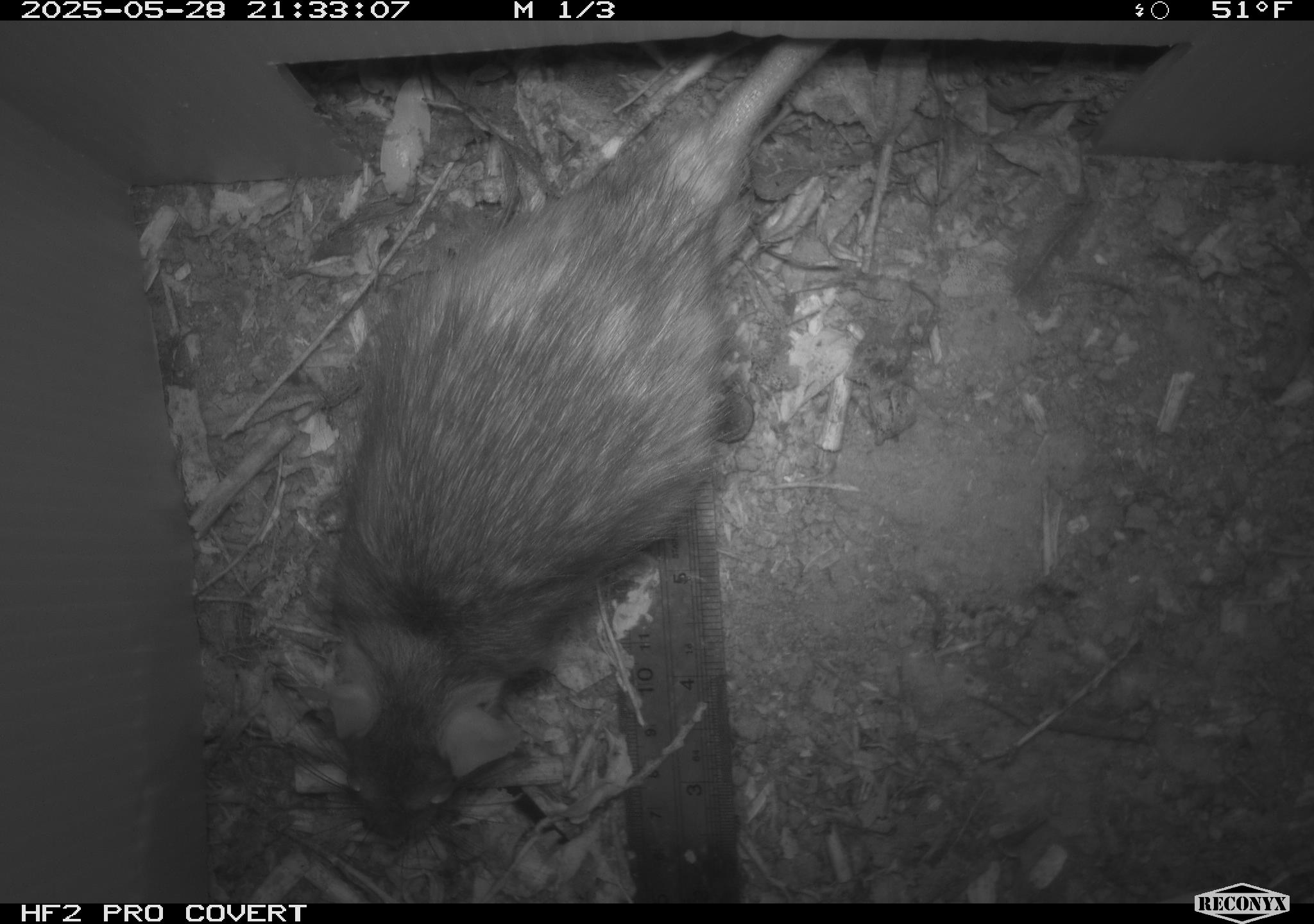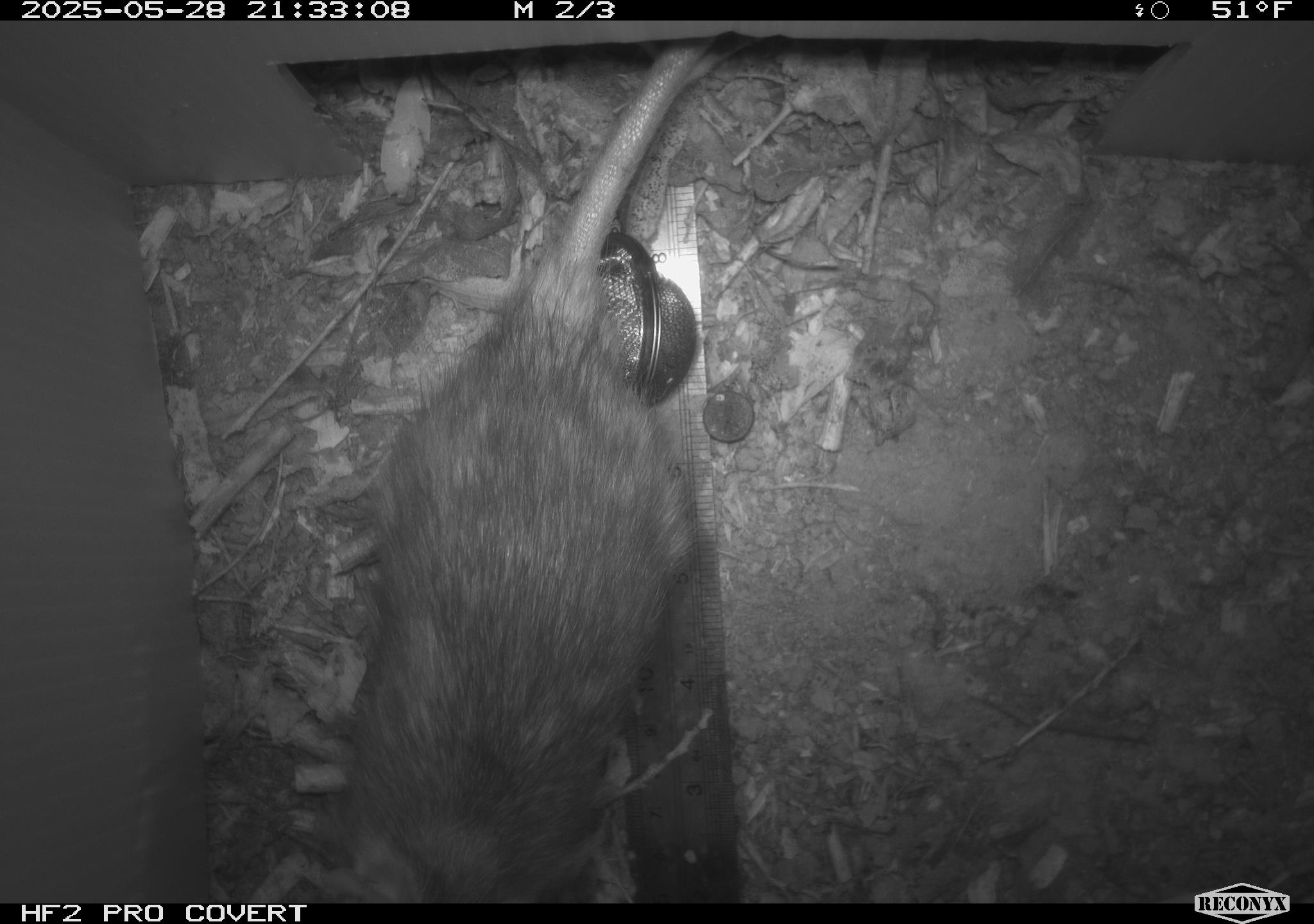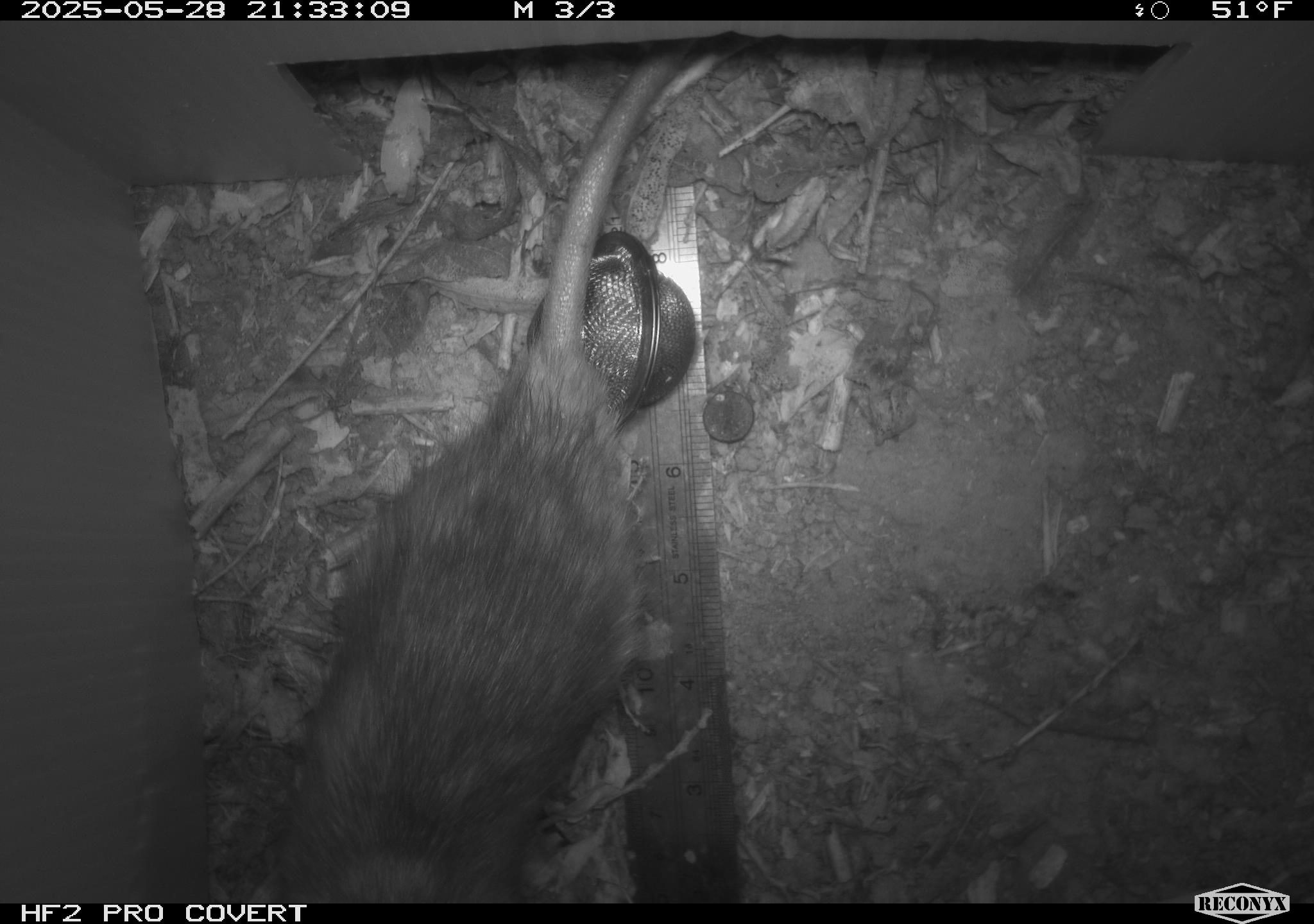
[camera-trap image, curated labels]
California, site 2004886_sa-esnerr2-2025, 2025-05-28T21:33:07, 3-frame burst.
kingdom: Animalia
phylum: Chordata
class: Mammalia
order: Rodentia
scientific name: Rodentia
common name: rodent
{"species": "rodent (Rodentia)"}